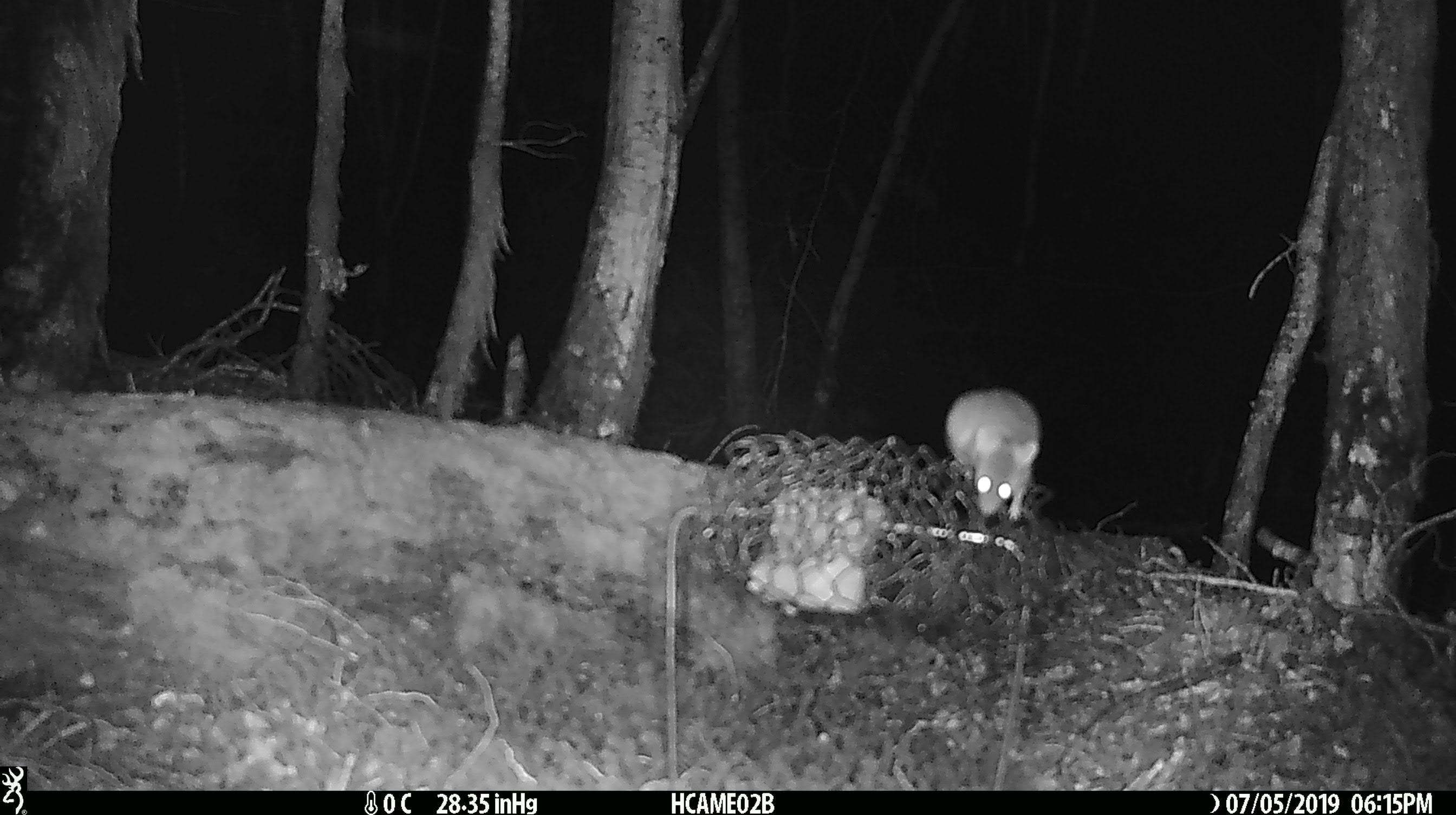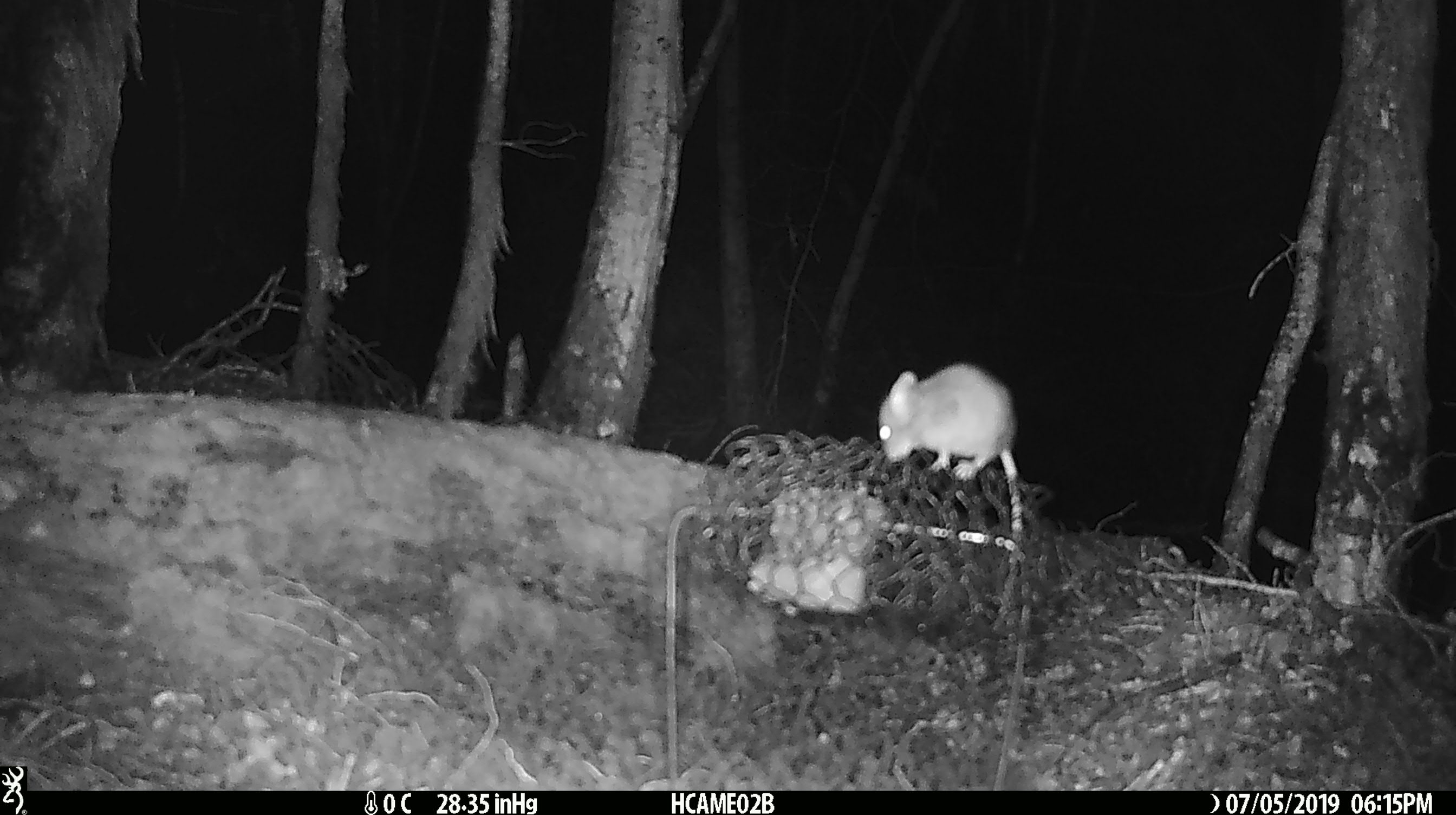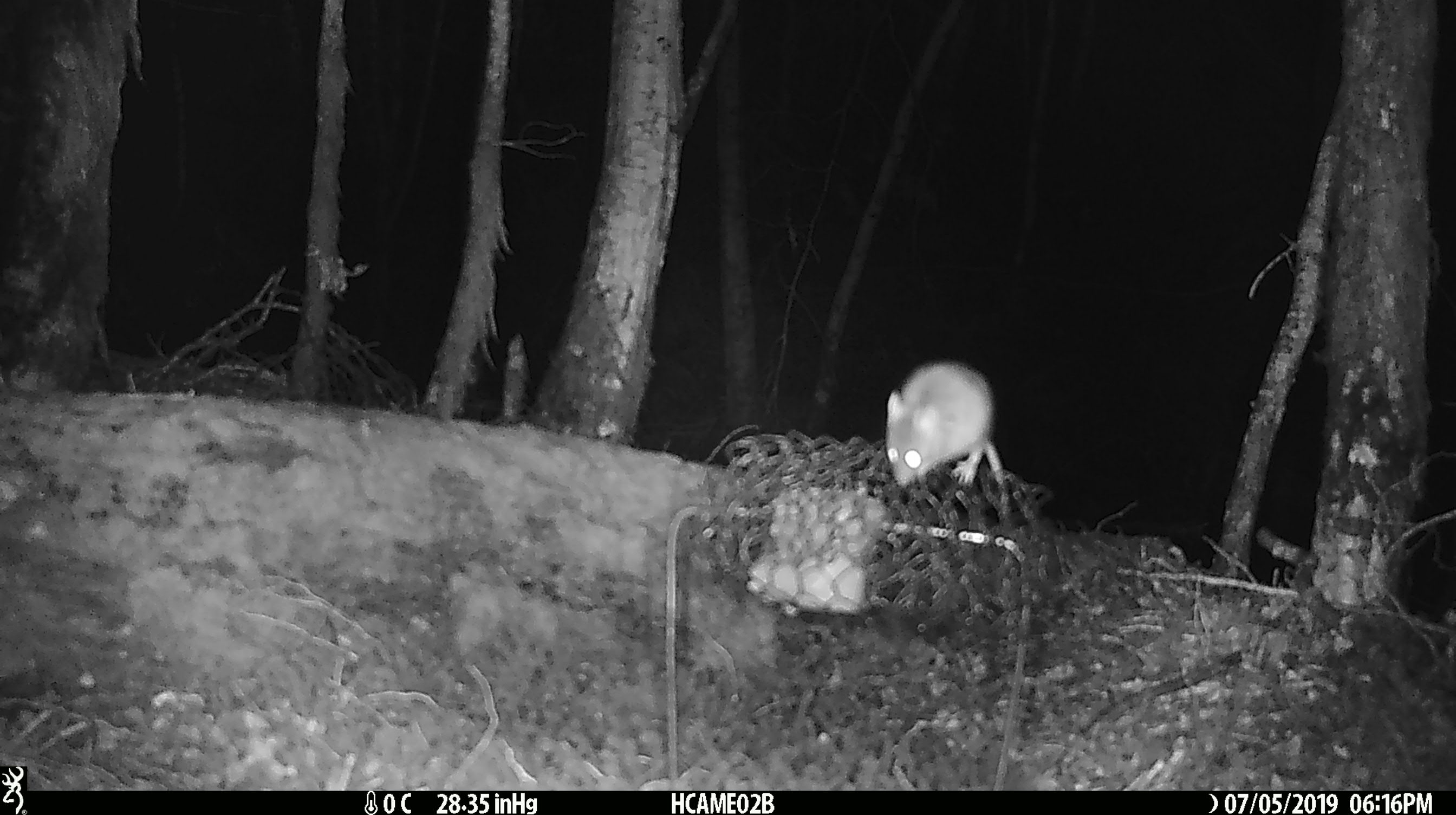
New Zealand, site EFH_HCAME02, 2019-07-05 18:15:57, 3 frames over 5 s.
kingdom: Animalia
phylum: Chordata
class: Mammalia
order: Rodentia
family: Muridae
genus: Mus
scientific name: Mus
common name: mouse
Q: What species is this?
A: Mouse (Mus).